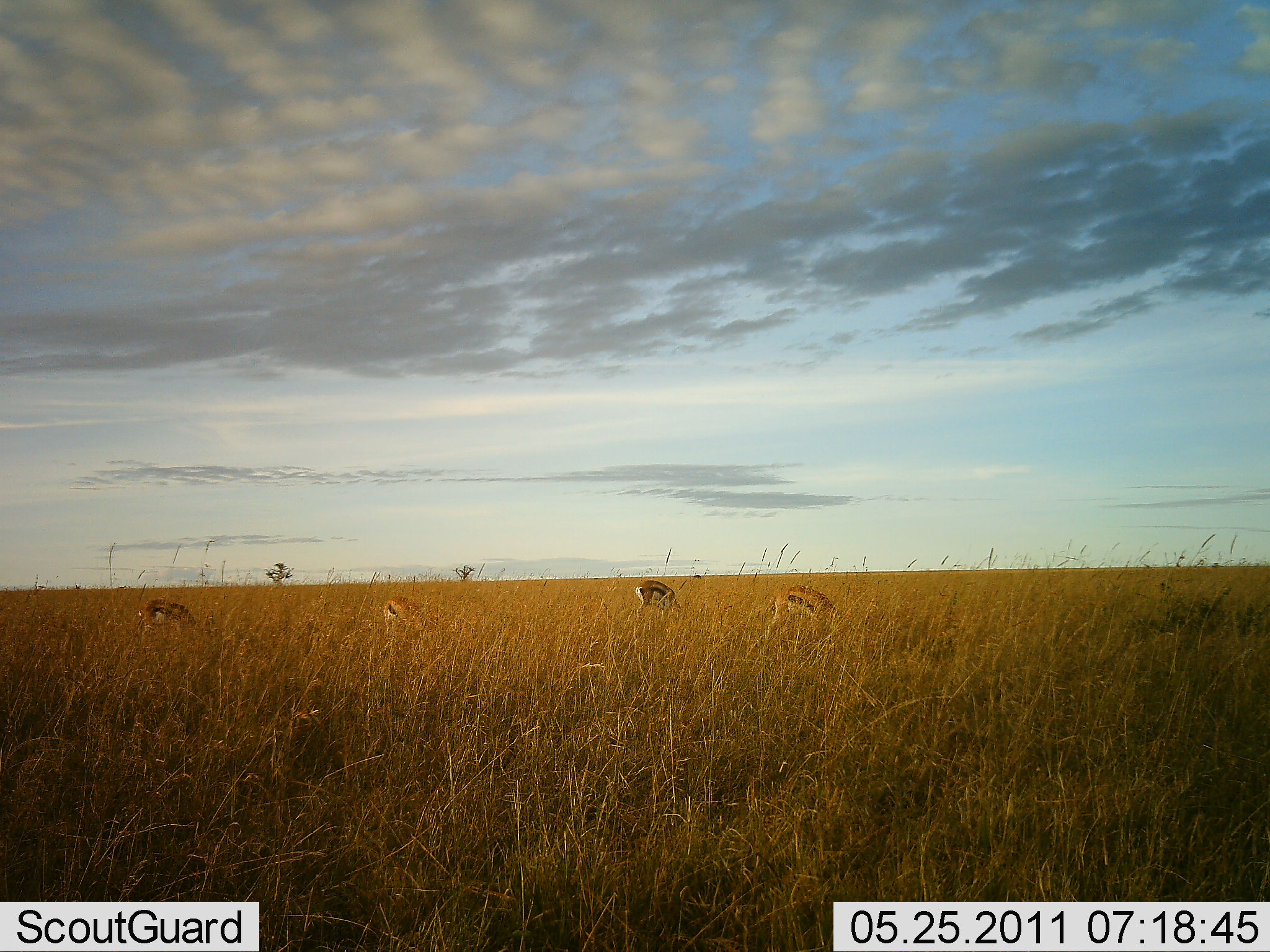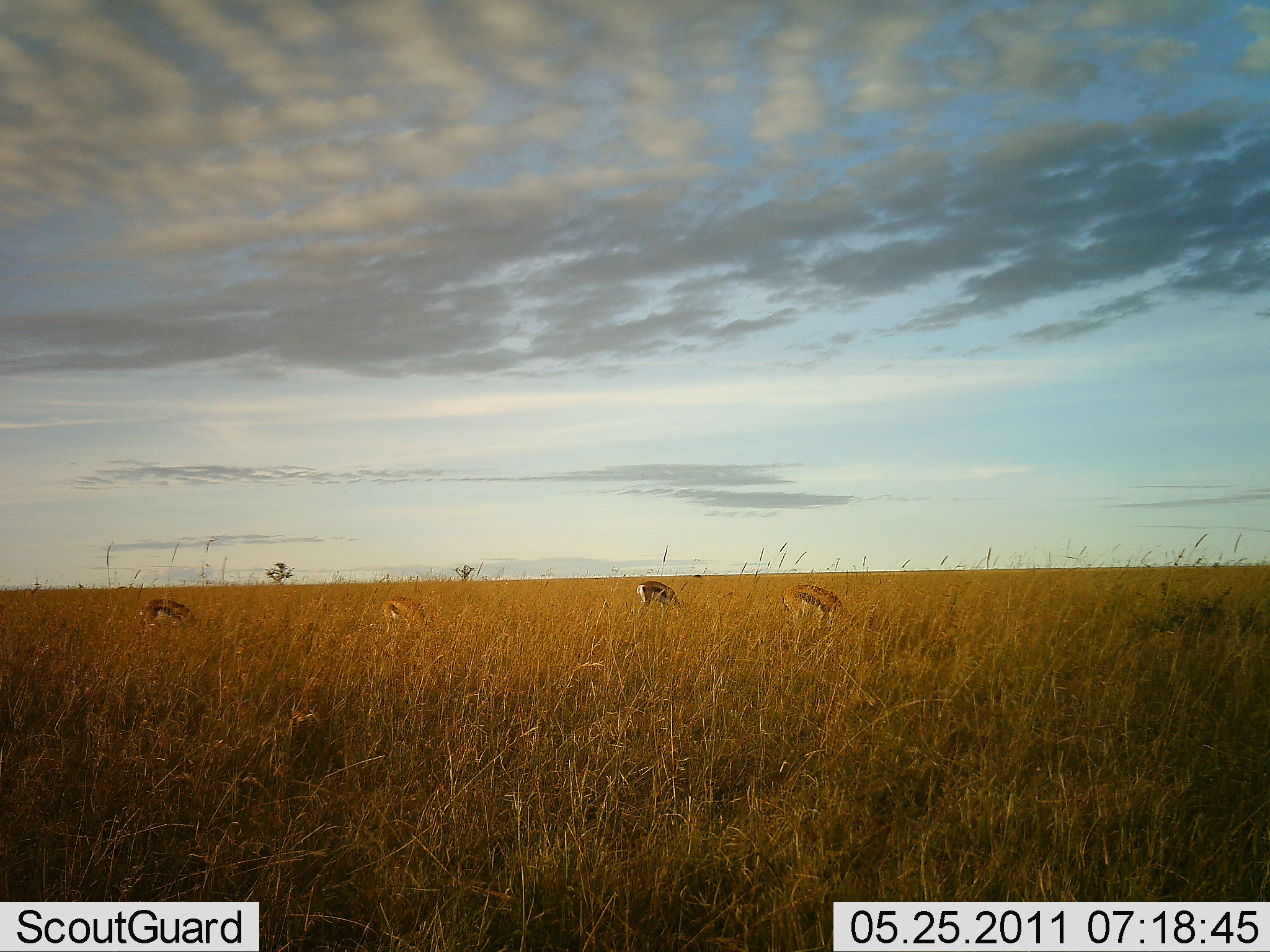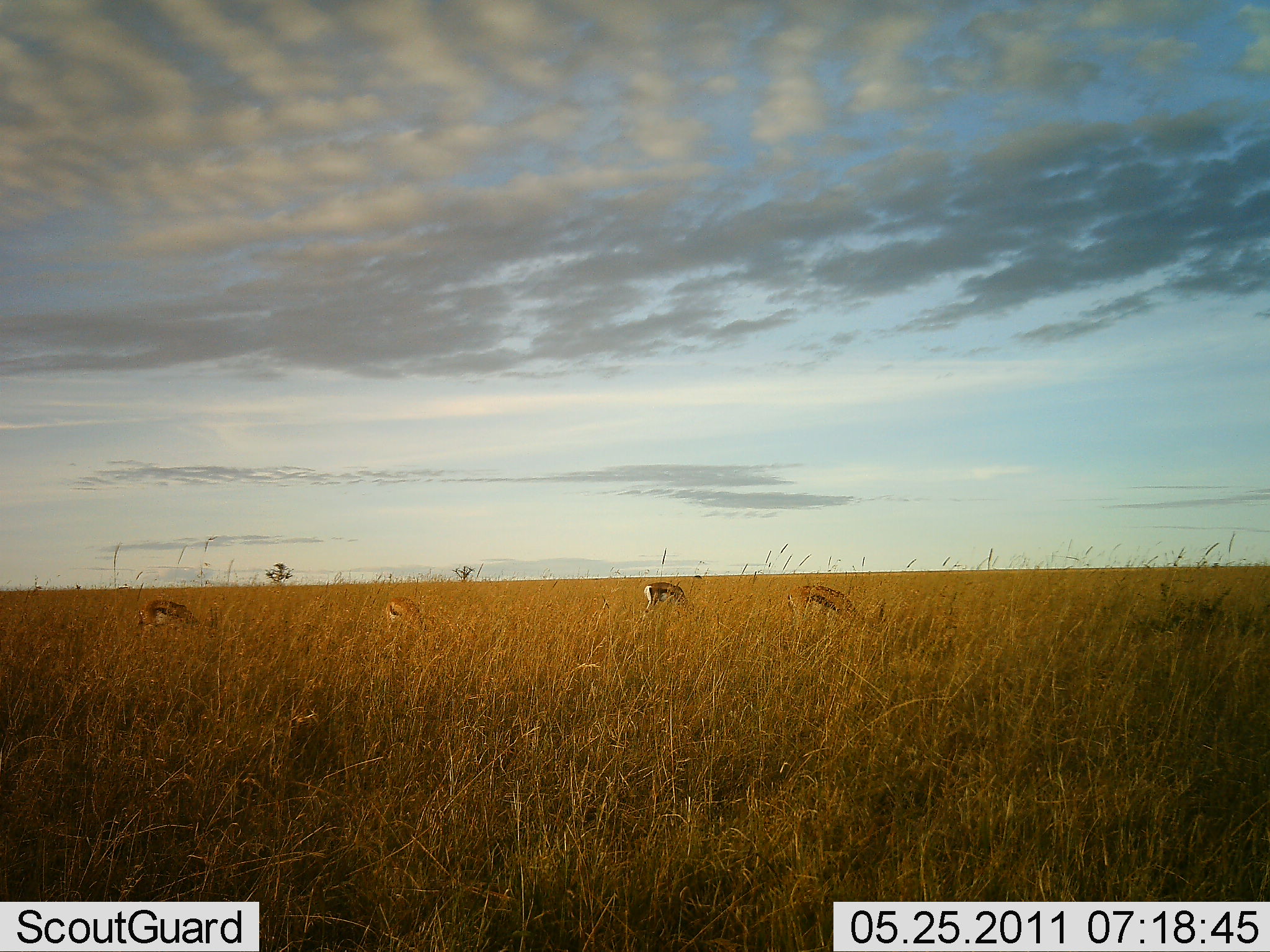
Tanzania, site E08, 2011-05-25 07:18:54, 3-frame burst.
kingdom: Animalia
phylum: Chordata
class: Mammalia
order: Artiodactyla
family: Bovidae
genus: Eudorcas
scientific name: Eudorcas thomsonii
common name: thomson's gazelle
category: gazellethomsons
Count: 4.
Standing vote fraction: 17%.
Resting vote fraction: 0%.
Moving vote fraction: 8%.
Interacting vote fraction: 0%.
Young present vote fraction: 0%.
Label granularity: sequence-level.